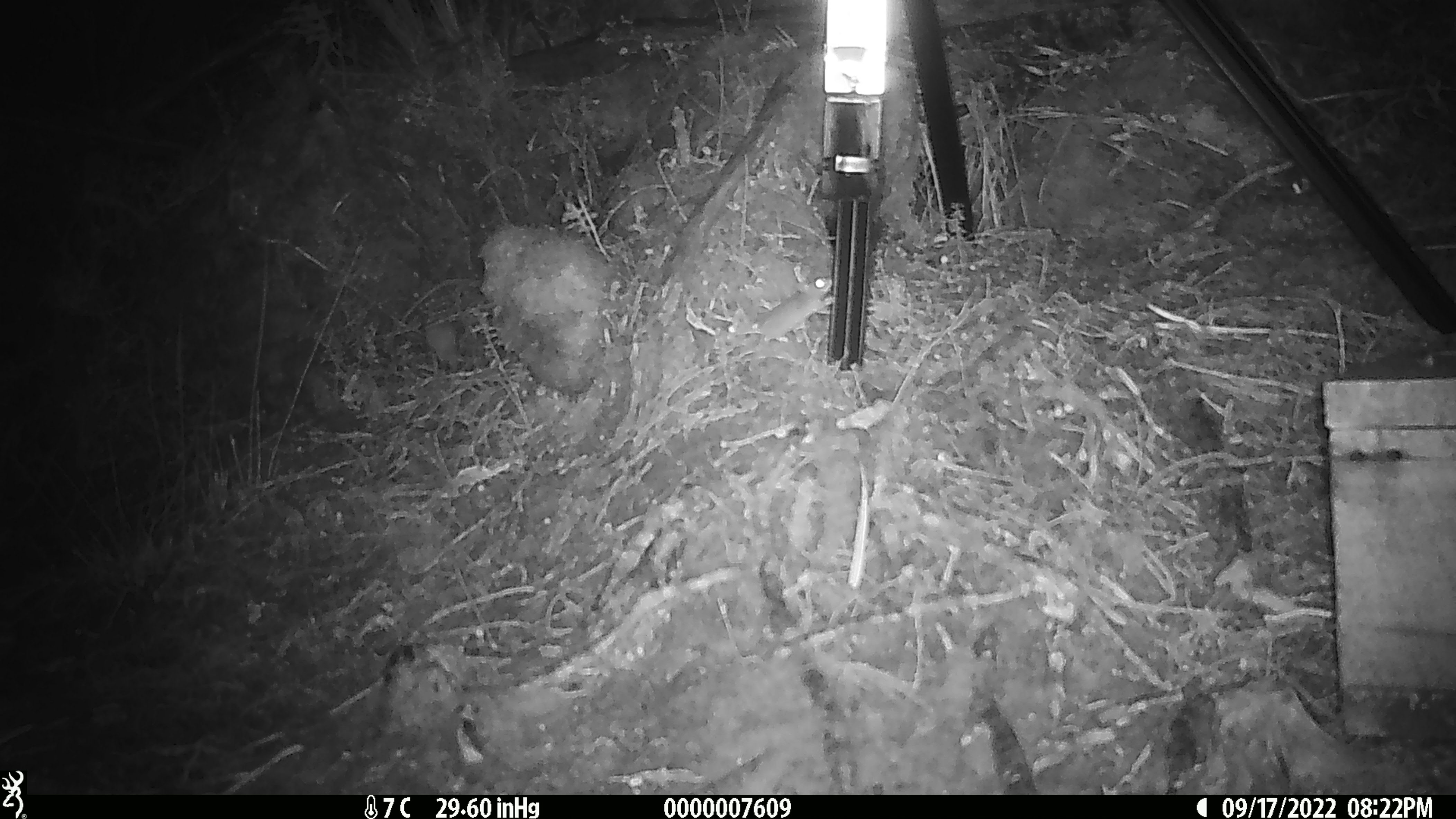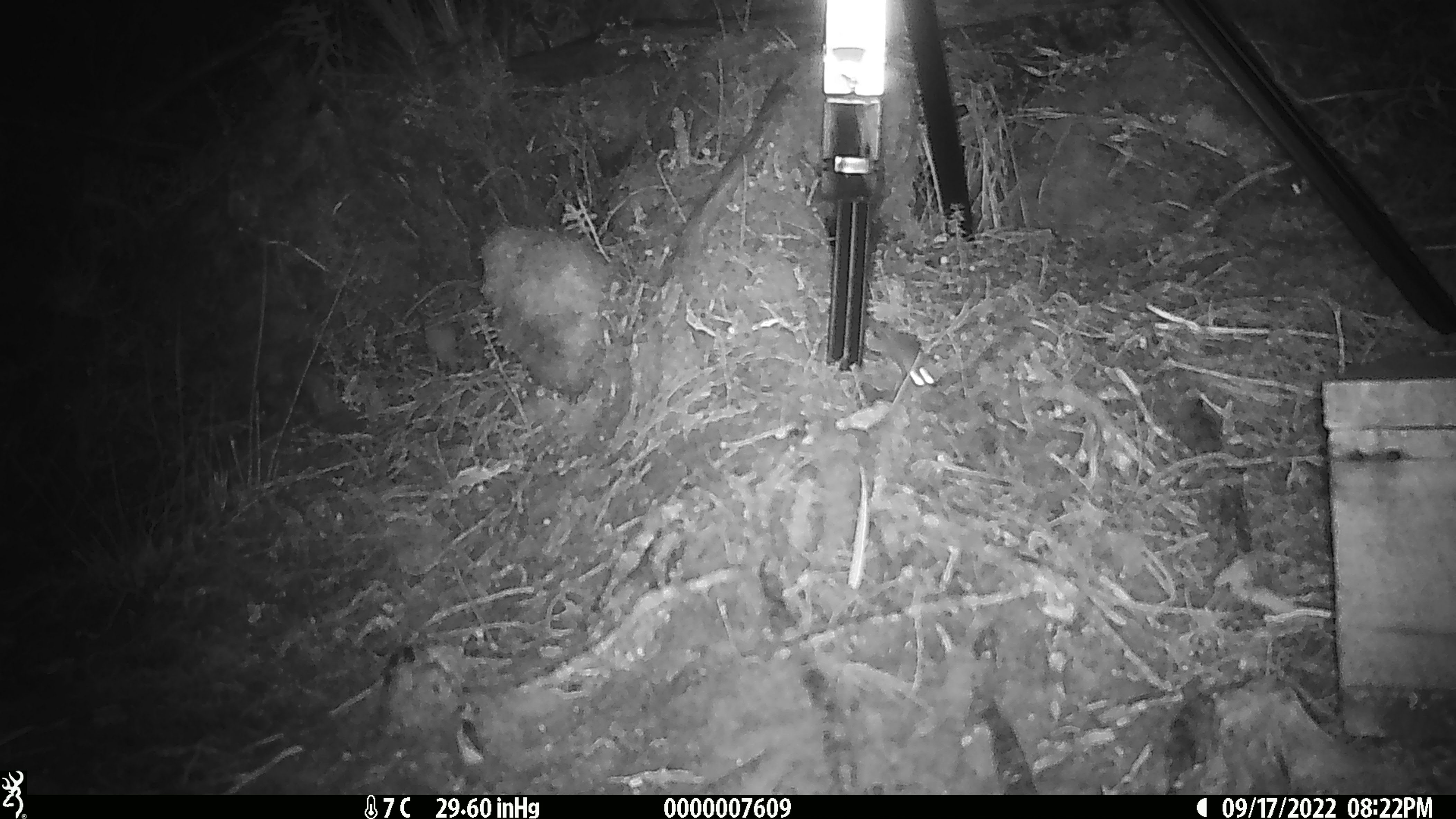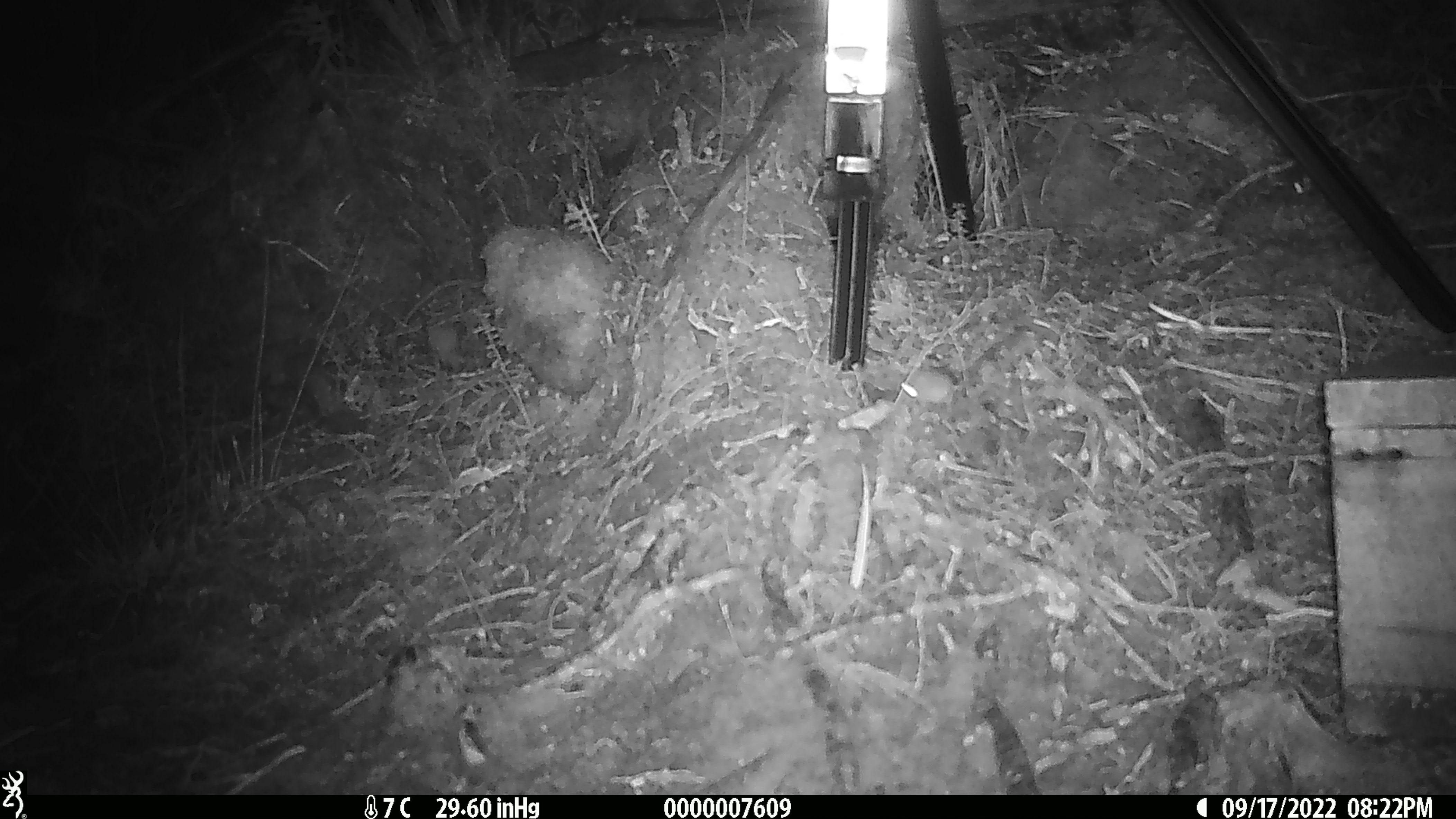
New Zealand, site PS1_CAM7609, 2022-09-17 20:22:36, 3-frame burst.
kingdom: Animalia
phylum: Chordata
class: Mammalia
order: Rodentia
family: Muridae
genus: Mus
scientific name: Mus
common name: mouse